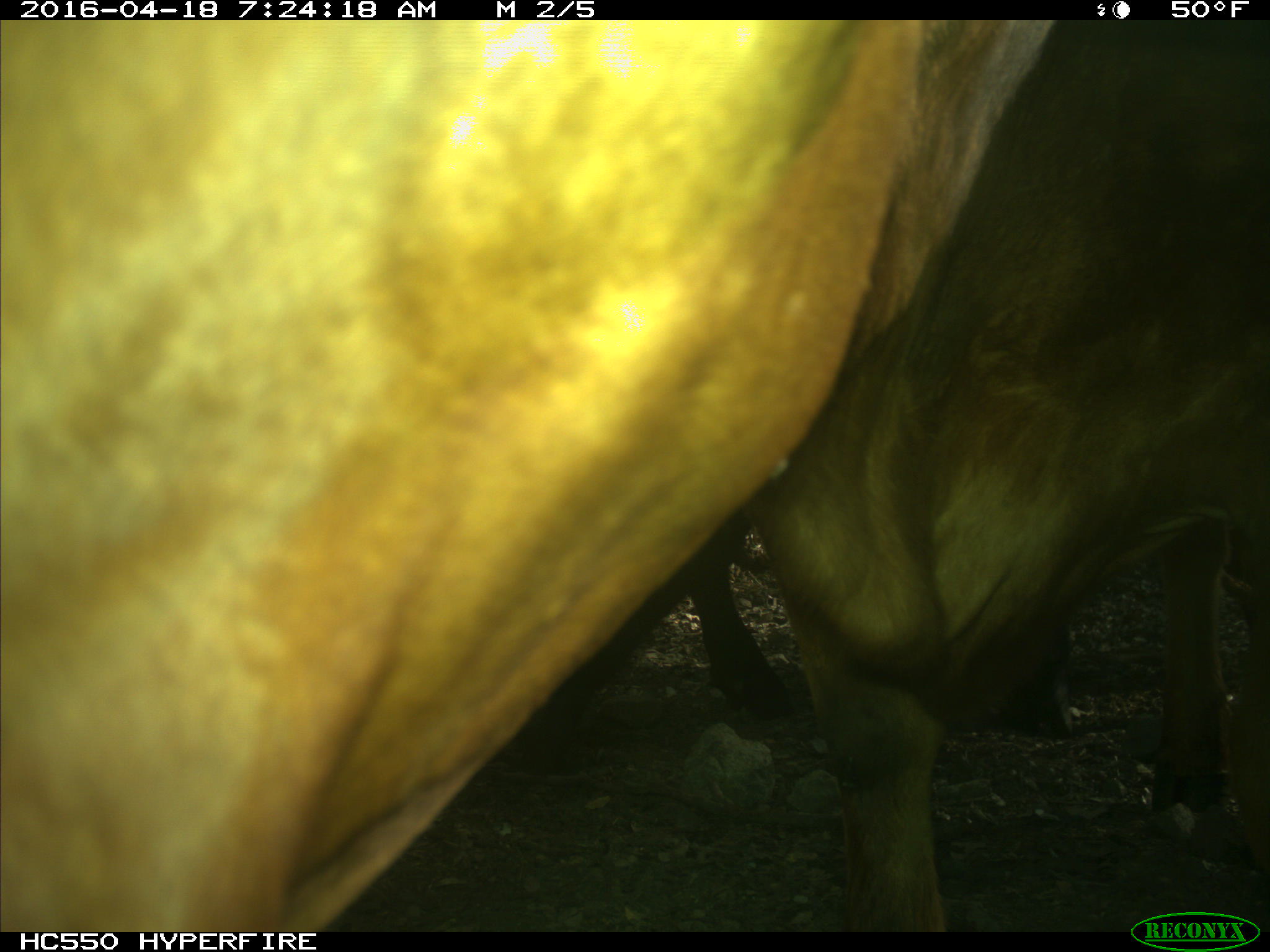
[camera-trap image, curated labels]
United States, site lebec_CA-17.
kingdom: Animalia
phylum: Chordata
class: Mammalia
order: Artiodactyla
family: Bovidae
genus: Bos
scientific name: Bos taurus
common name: domestic cow